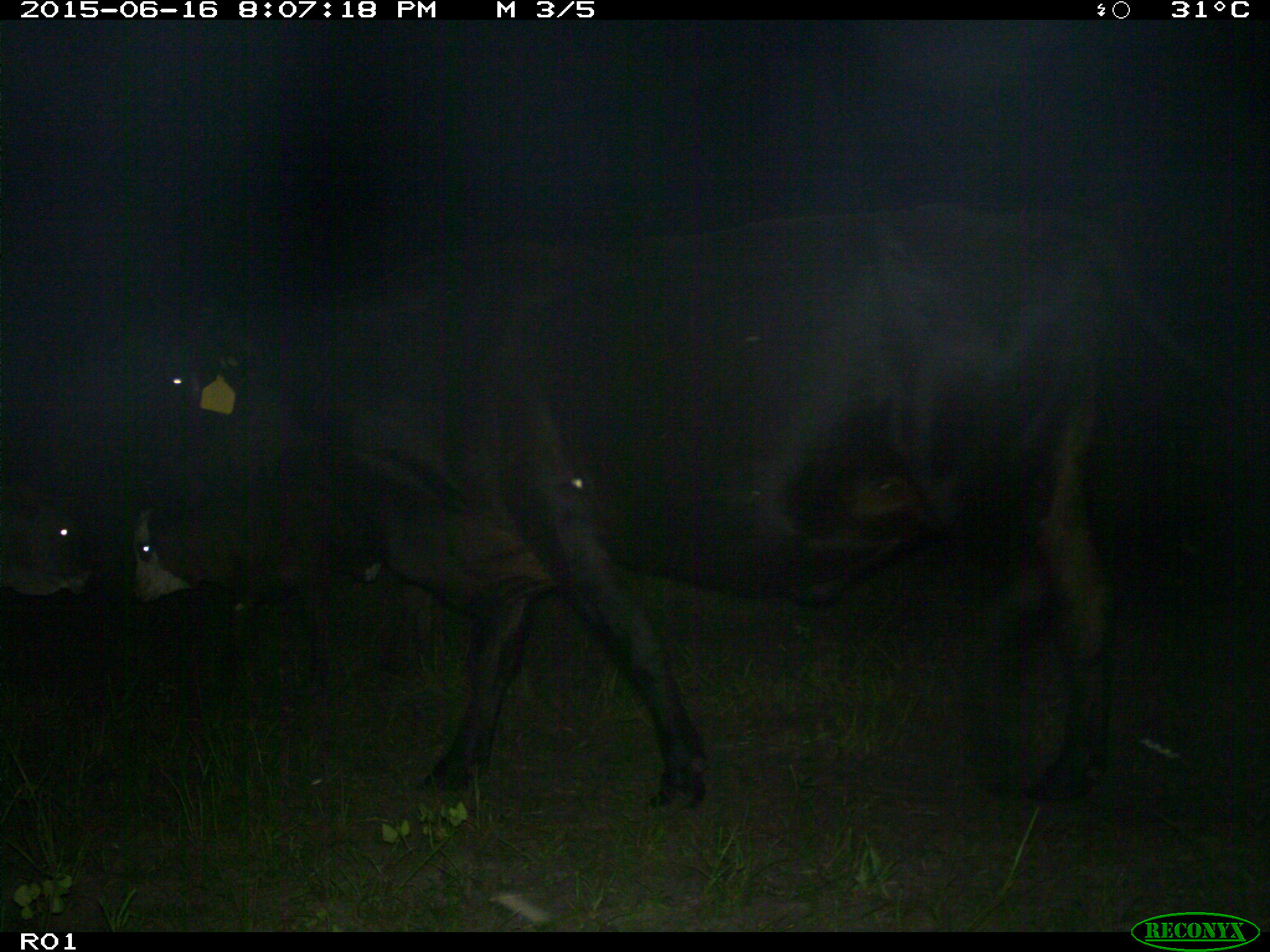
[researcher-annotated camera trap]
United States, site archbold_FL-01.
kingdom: Animalia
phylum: Chordata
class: Mammalia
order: Artiodactyla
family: Bovidae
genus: Bos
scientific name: Bos taurus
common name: domestic cow